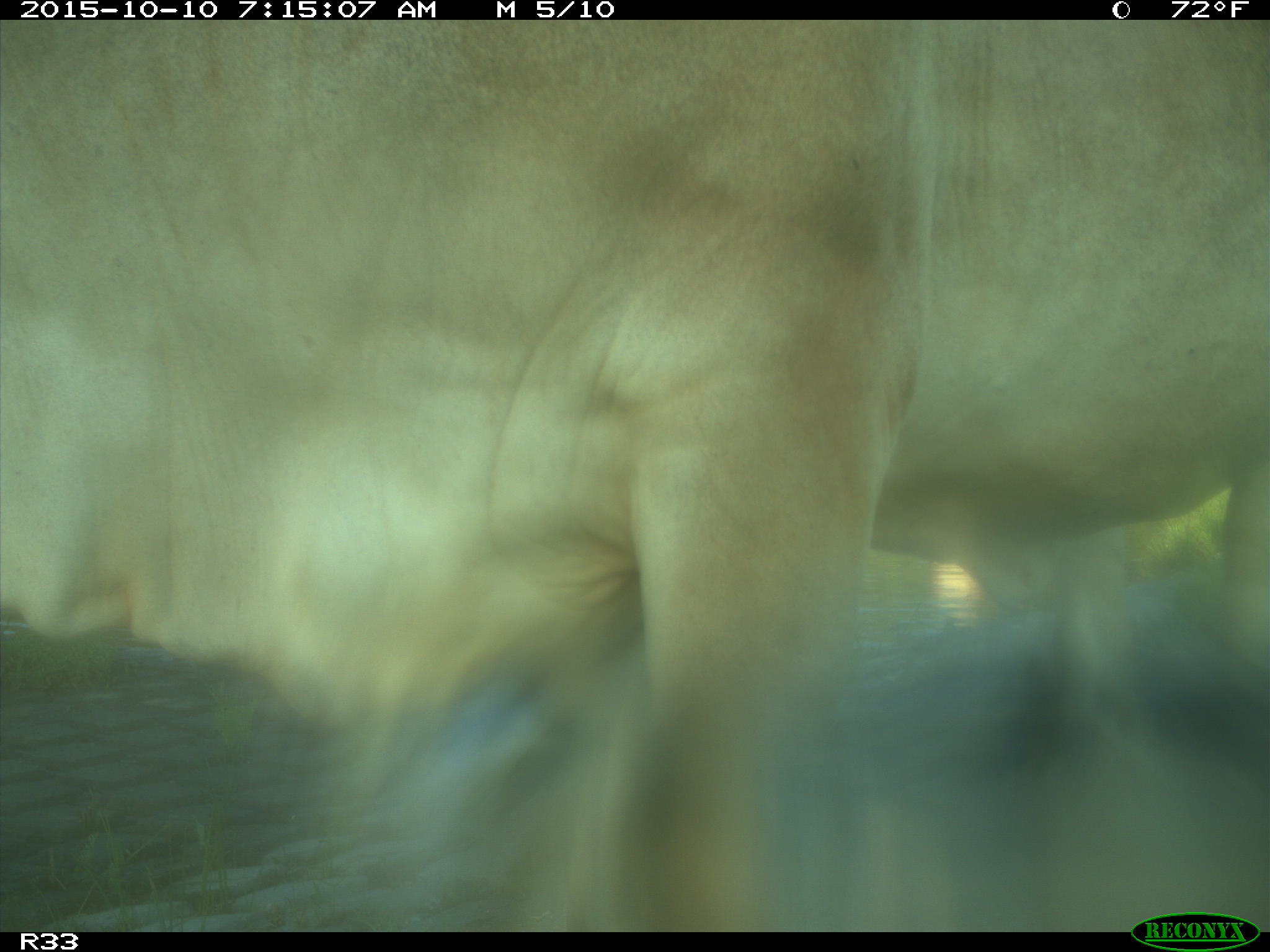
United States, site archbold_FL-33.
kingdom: Animalia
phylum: Chordata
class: Mammalia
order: Artiodactyla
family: Bovidae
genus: Bos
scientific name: Bos taurus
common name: domestic cow